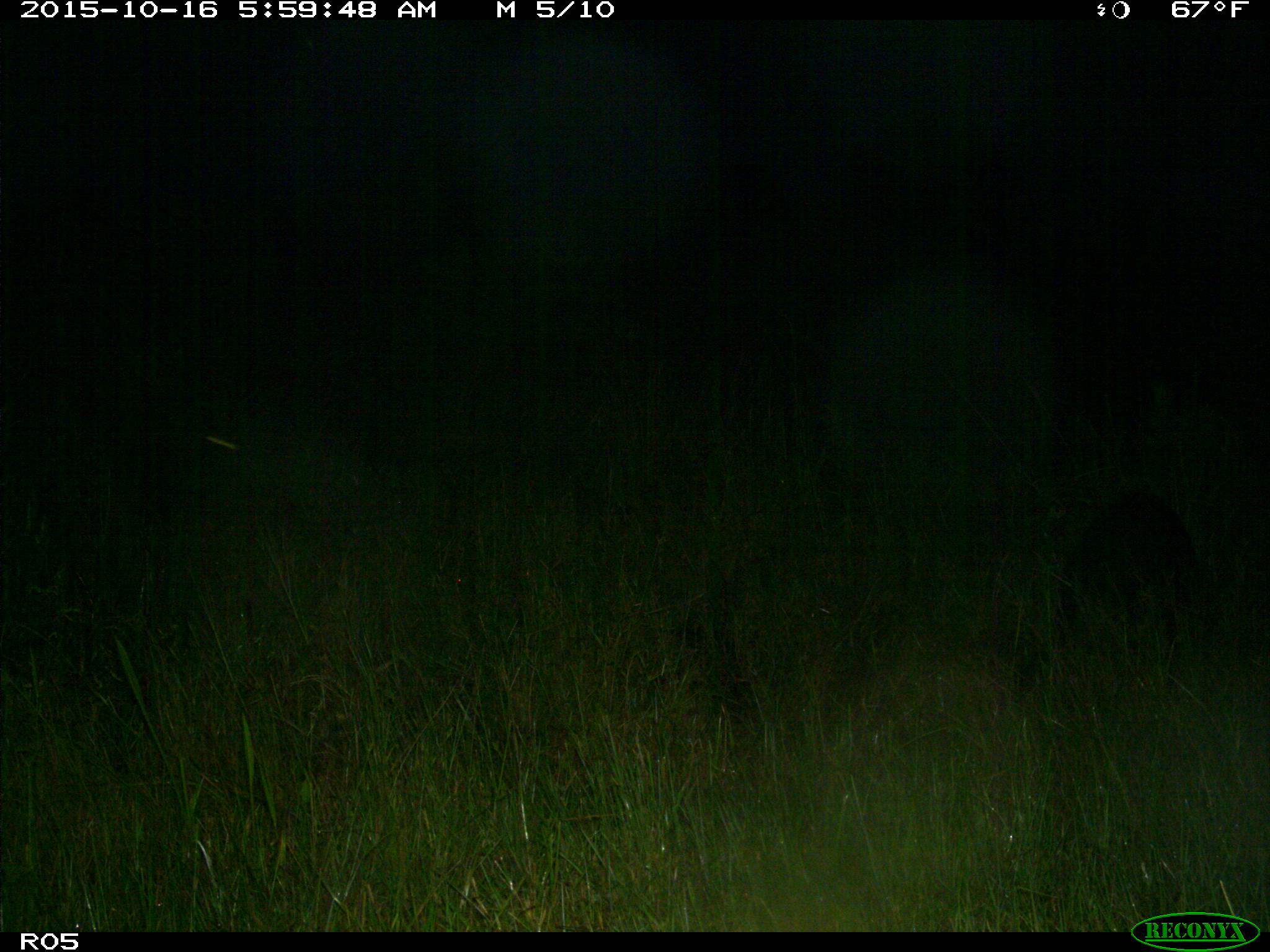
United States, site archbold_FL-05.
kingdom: Animalia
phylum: Chordata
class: Mammalia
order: Artiodactyla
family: Suidae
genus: Sus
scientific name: Sus scrofa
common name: wild boar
Sus scrofa (wild boar).